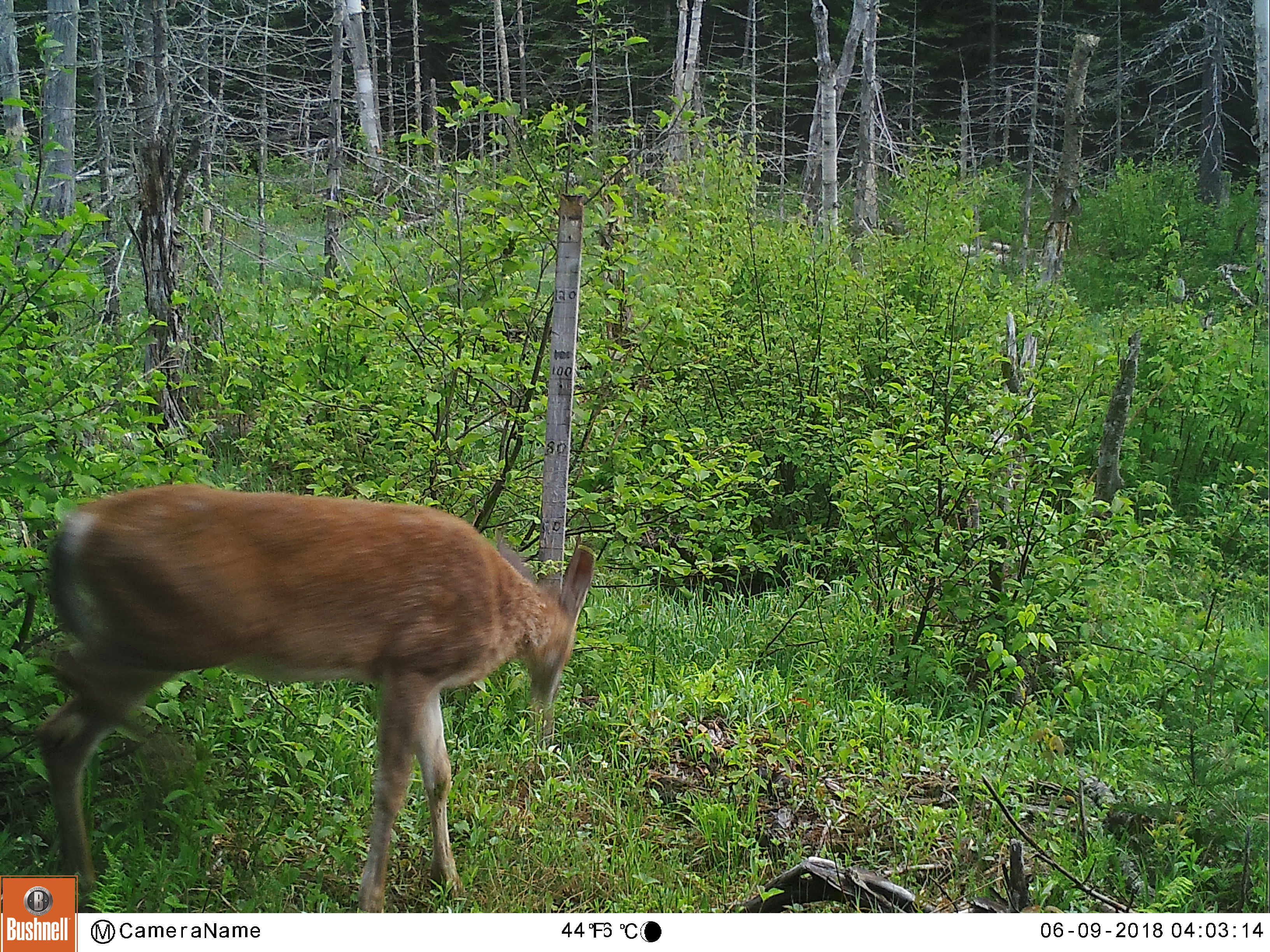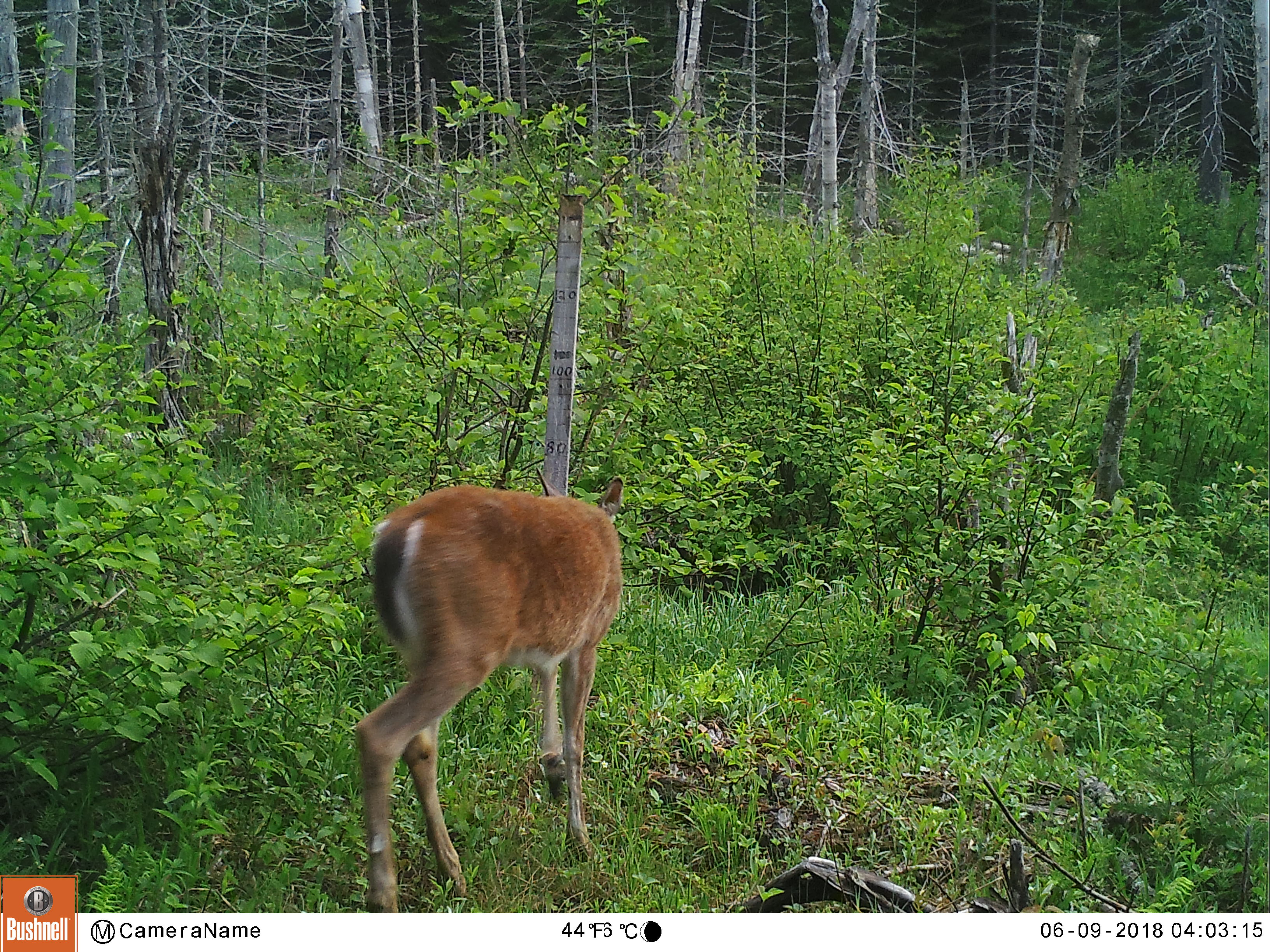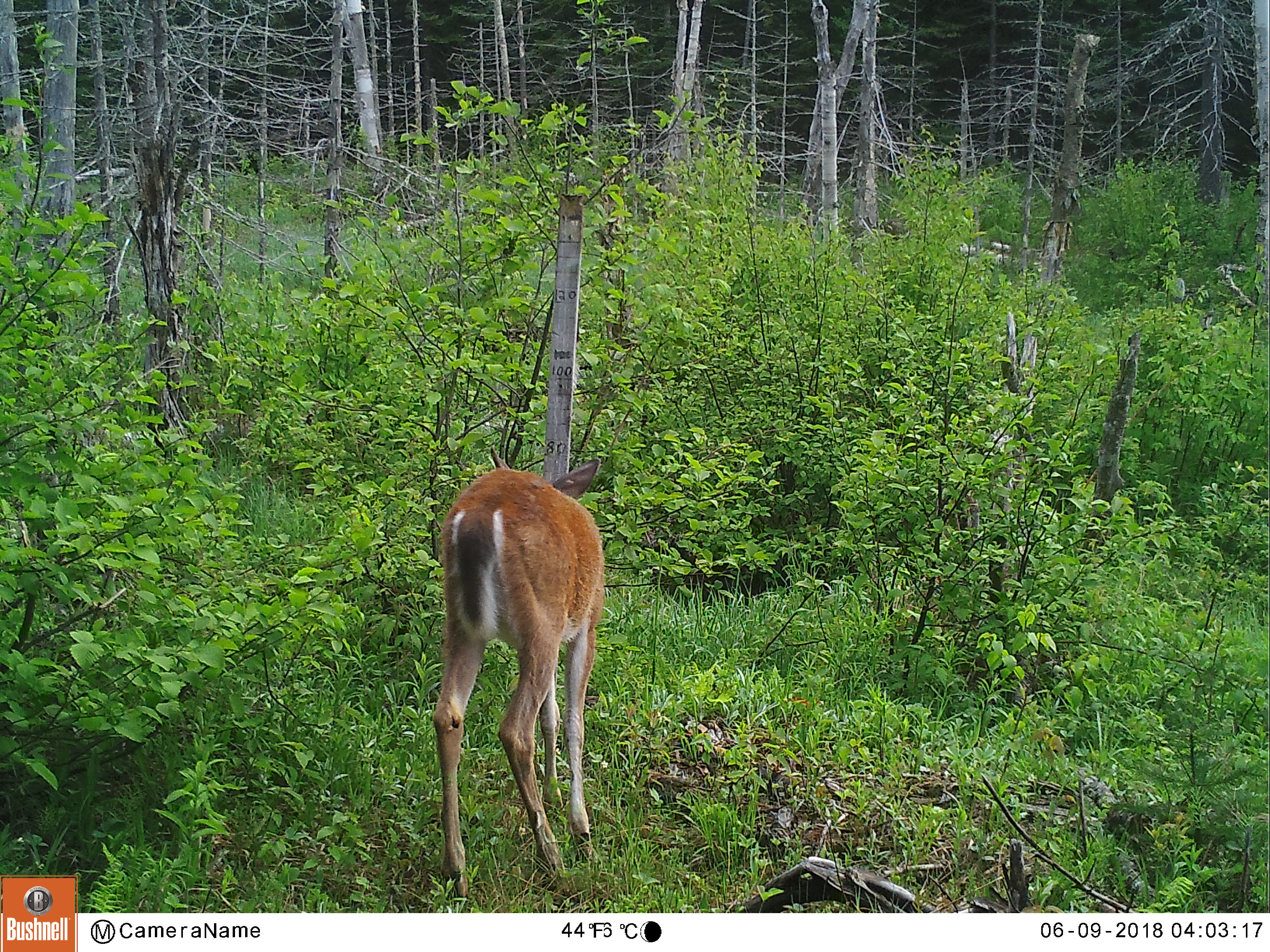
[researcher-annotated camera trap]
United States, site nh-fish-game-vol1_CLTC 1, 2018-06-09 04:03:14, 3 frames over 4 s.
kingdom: Animalia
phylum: Chordata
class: Mammalia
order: Artiodactyla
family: Cervidae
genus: Odocoileus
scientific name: Odocoileus virginianus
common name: white-tailed deer